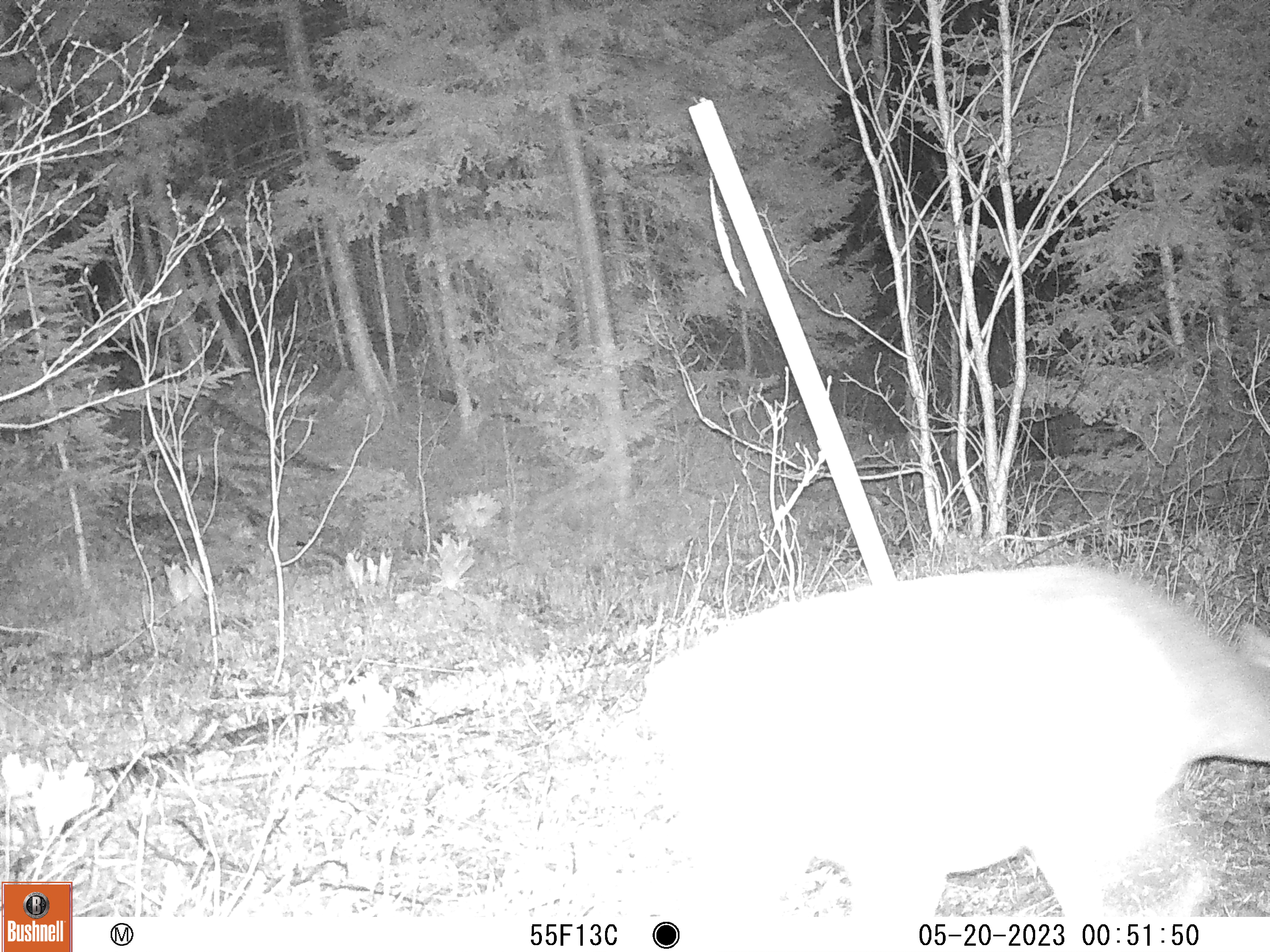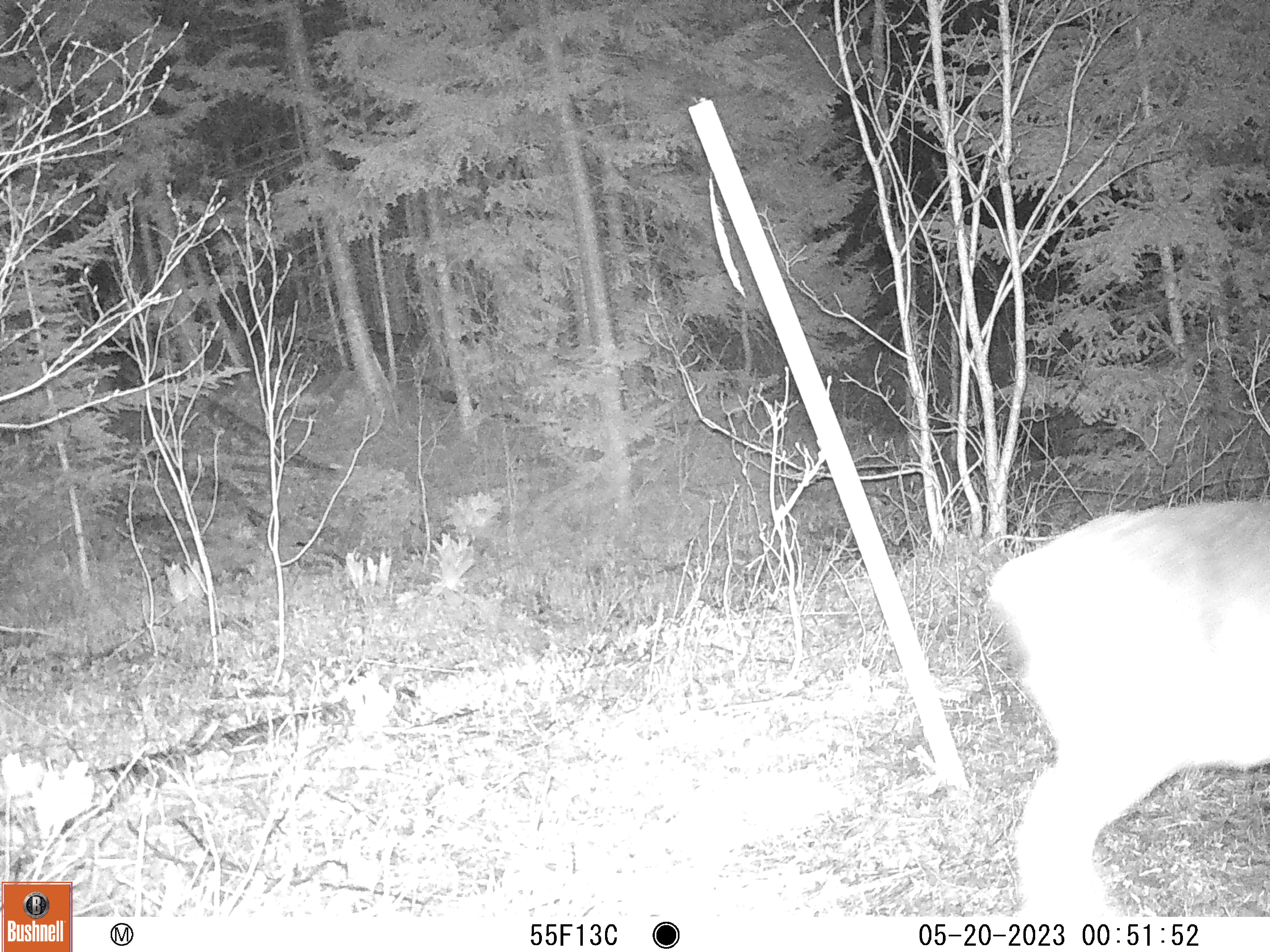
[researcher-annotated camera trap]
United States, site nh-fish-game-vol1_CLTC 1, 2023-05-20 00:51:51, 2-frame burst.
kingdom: Animalia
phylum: Chordata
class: Mammalia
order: Artiodactyla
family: Cervidae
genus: Odocoileus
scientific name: Odocoileus virginianus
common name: white-tailed deer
White-tailed deer (Odocoileus virginianus).